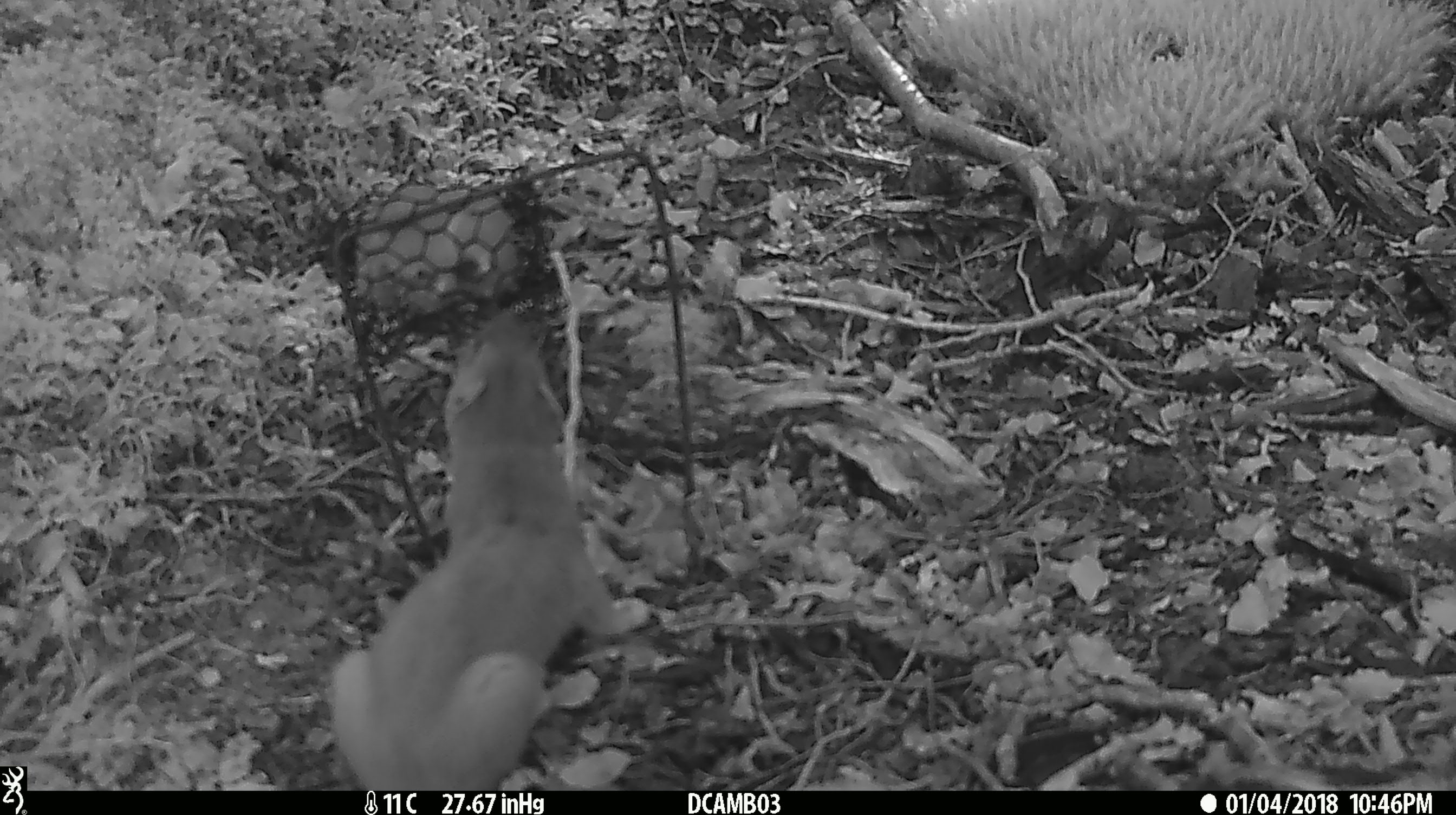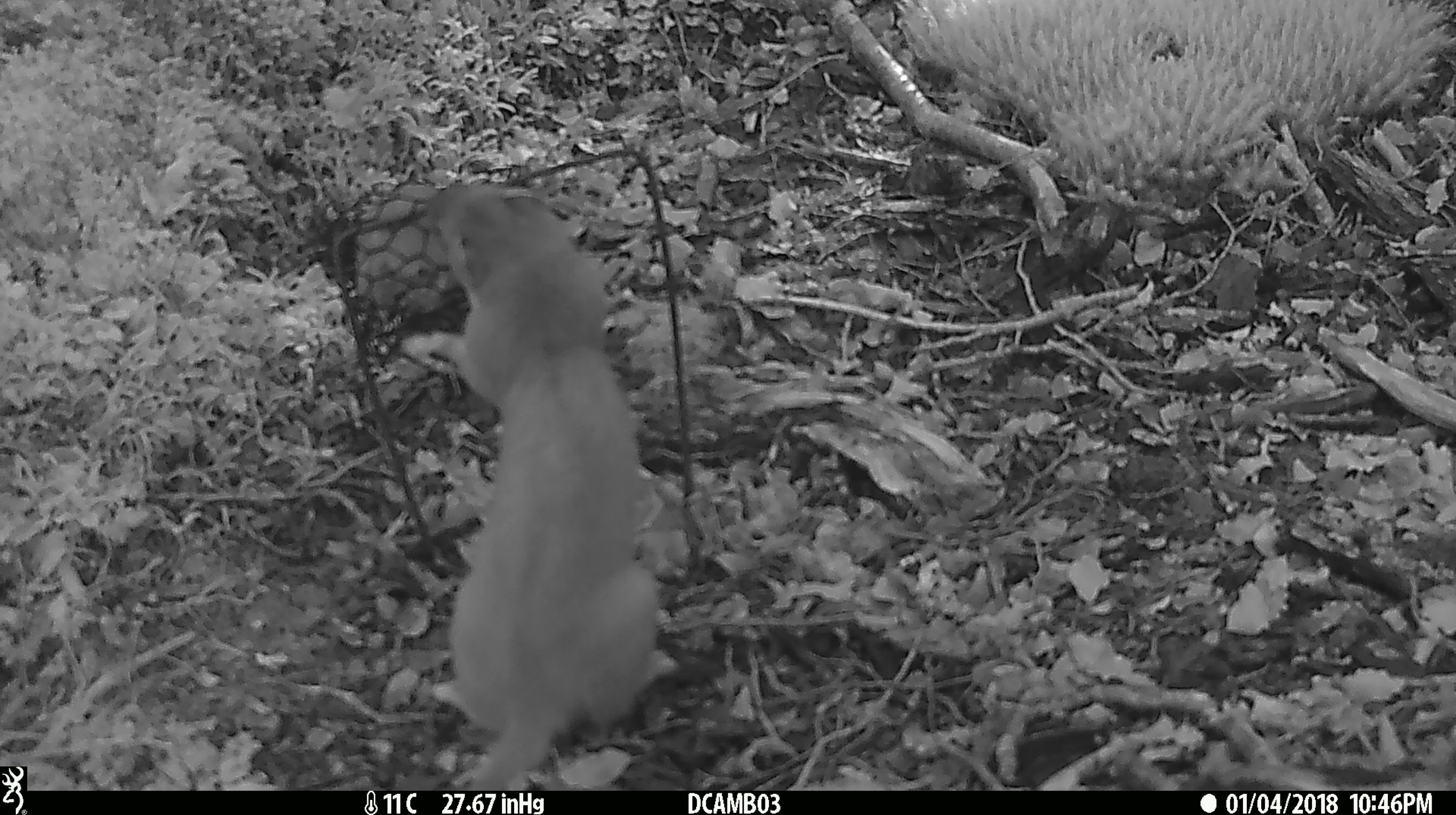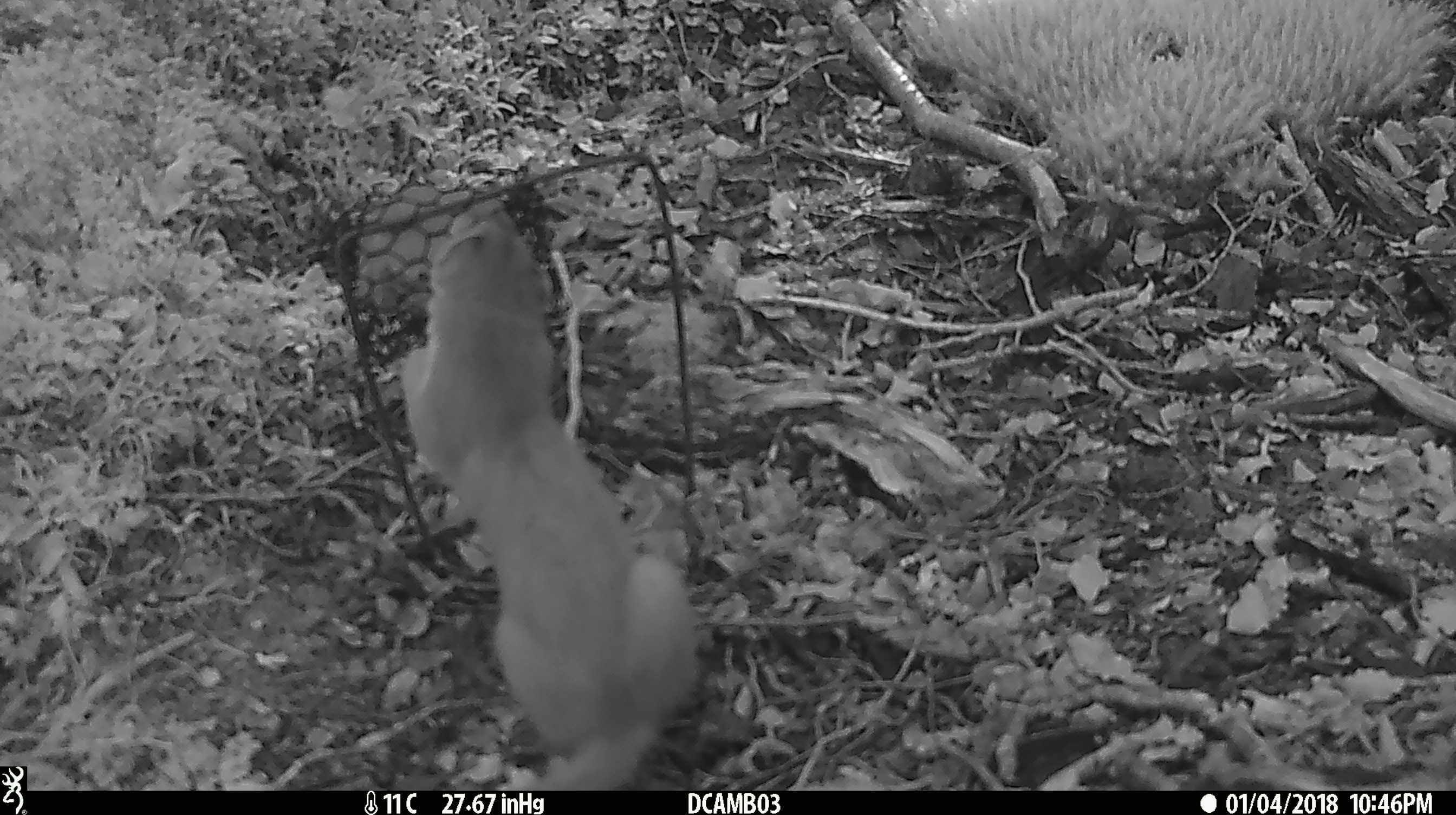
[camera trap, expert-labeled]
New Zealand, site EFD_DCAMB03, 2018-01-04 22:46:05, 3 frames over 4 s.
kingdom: Animalia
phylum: Chordata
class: Mammalia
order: Carnivora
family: Mustelidae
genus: Mustela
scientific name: Mustela erminea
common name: stoat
Stoat (Mustela erminea).